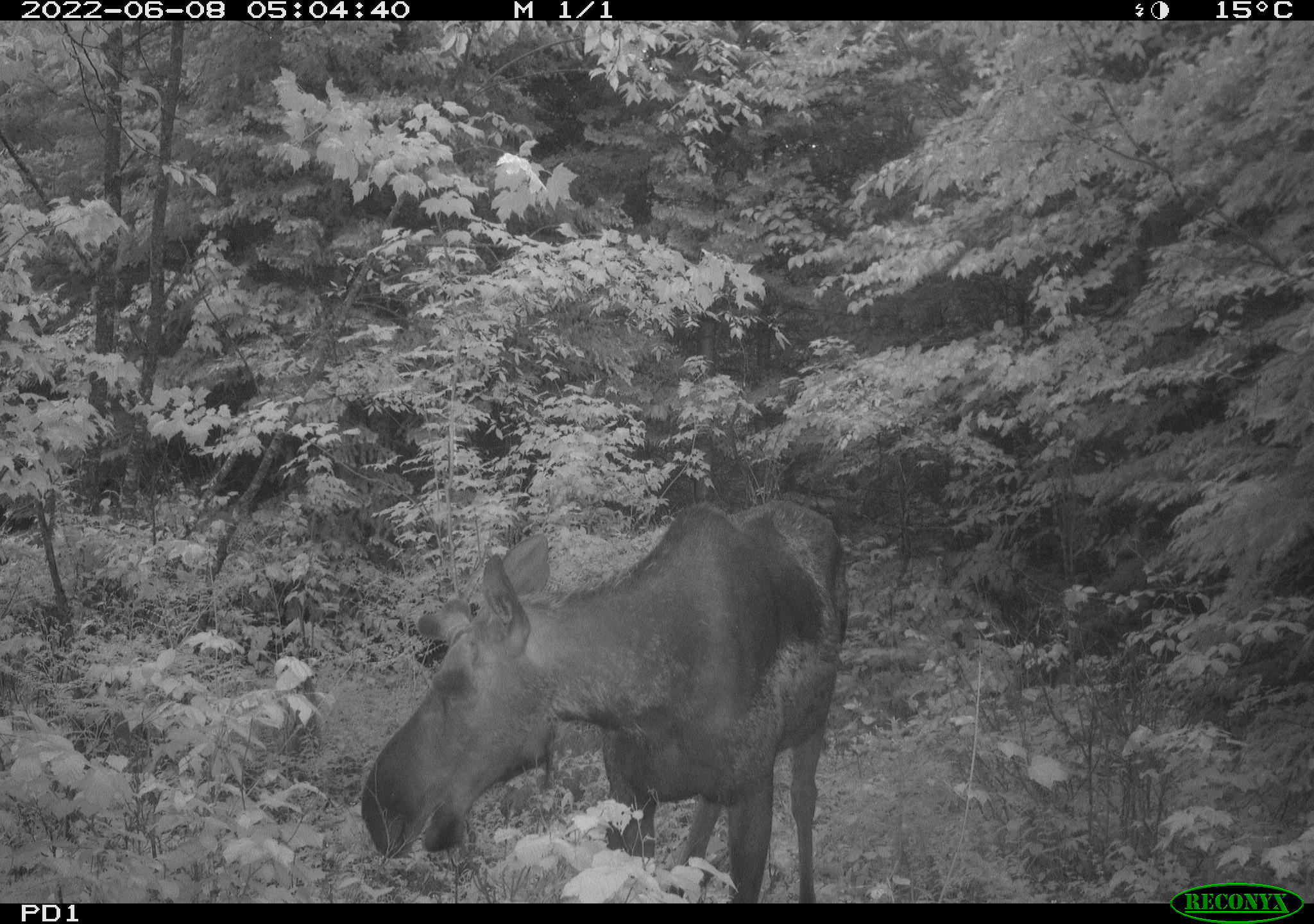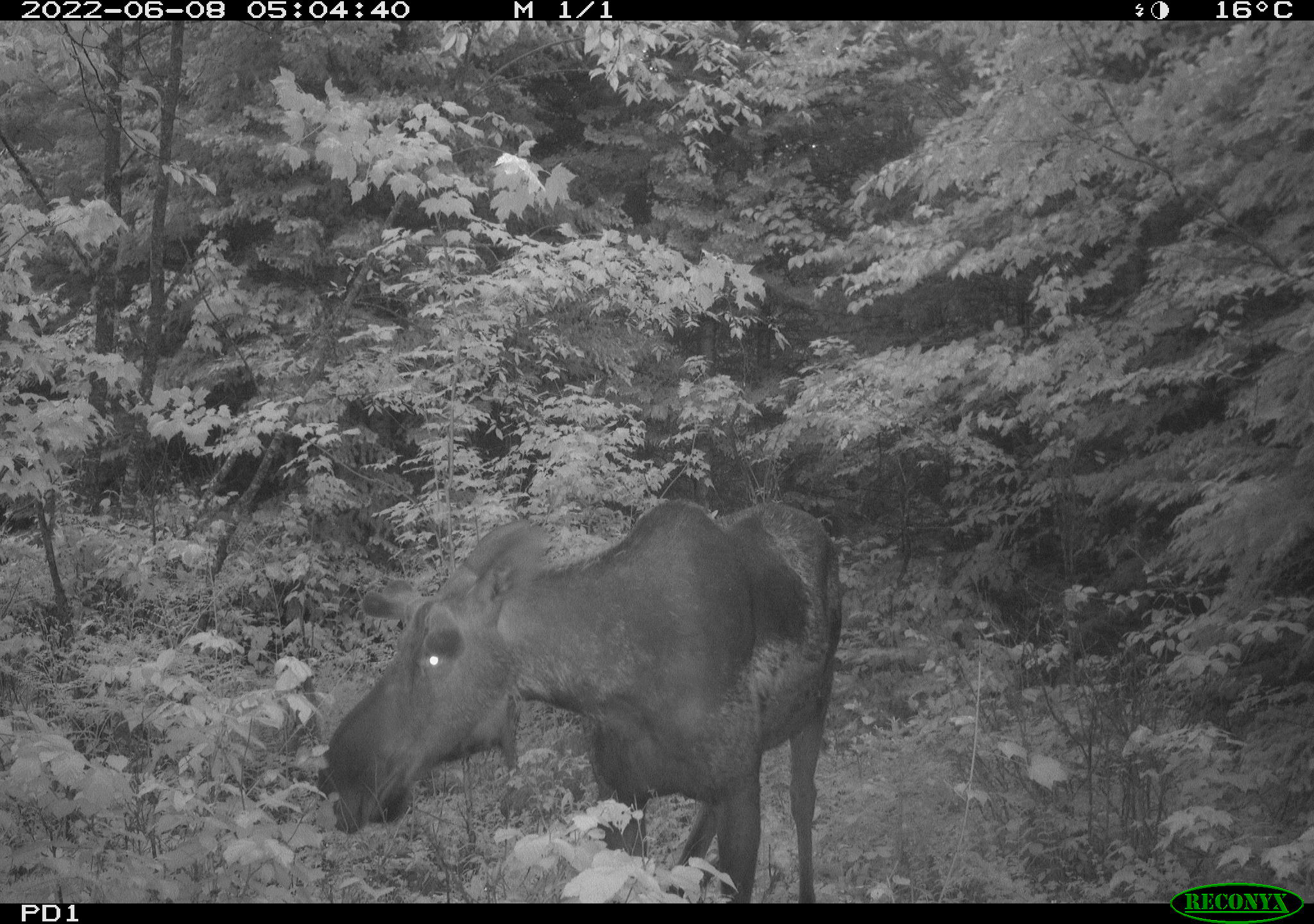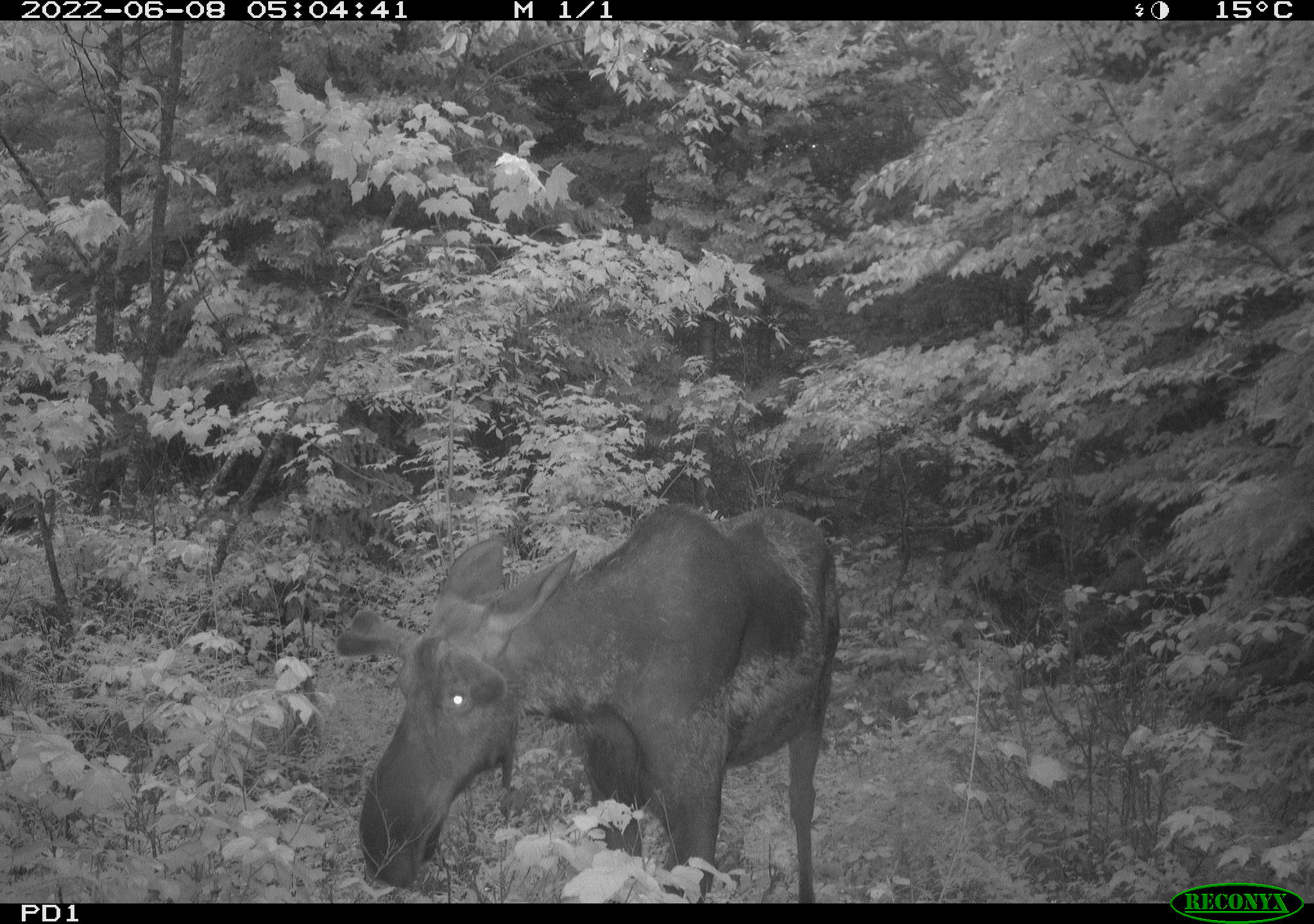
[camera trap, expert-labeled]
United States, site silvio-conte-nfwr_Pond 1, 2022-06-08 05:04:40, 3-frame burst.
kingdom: Animalia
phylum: Chordata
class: Mammalia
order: Artiodactyla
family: Cervidae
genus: Alces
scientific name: Alces alces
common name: moose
Moose (Alces alces).